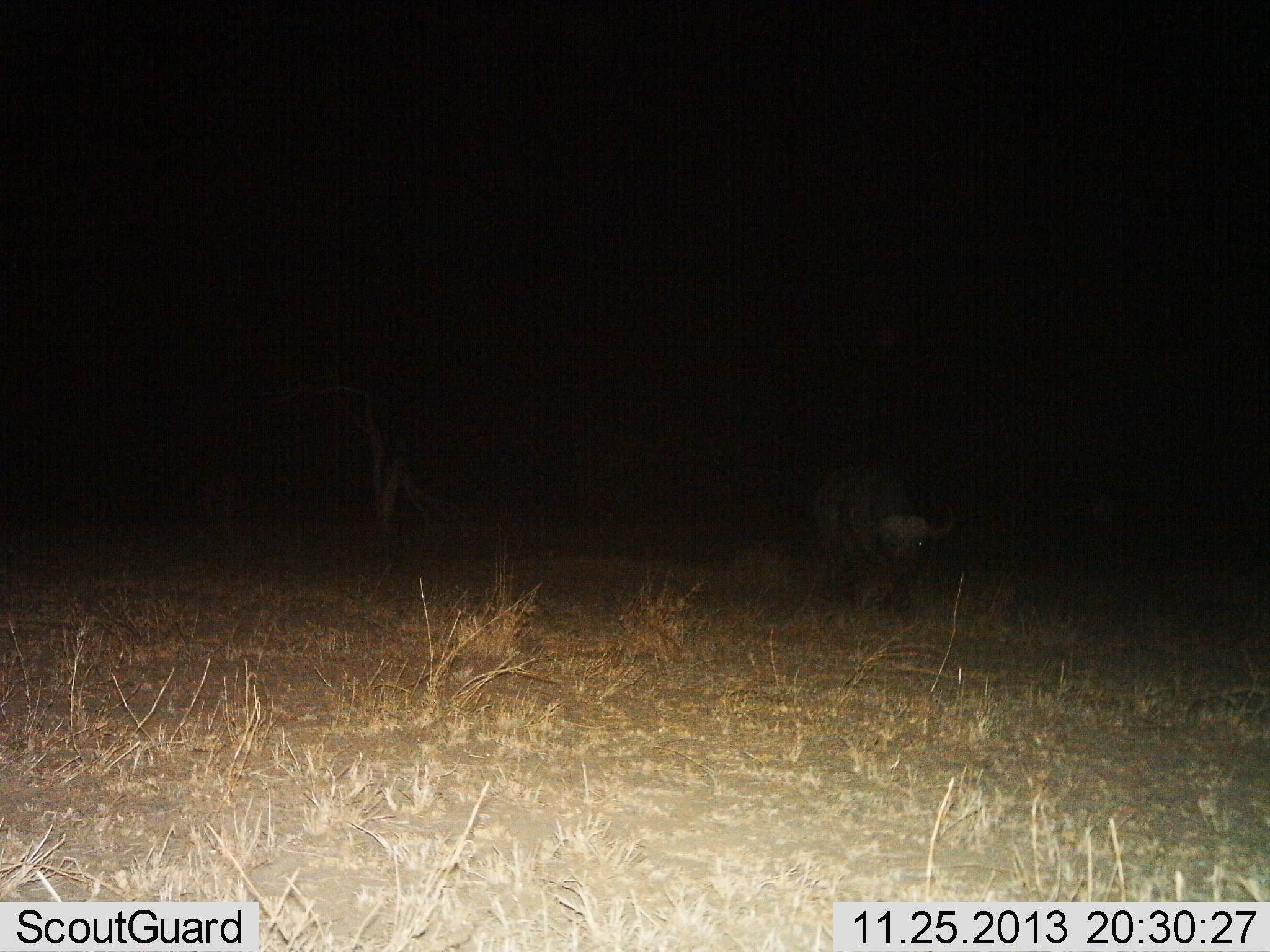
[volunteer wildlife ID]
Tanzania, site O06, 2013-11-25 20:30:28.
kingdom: Animalia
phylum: Chordata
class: Mammalia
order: Artiodactyla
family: Bovidae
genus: Syncerus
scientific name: Syncerus caffer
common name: cape buffalo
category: buffalo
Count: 1.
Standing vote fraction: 80%.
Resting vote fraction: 0%.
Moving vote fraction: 10%.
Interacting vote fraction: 0%.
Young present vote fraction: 0%.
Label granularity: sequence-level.